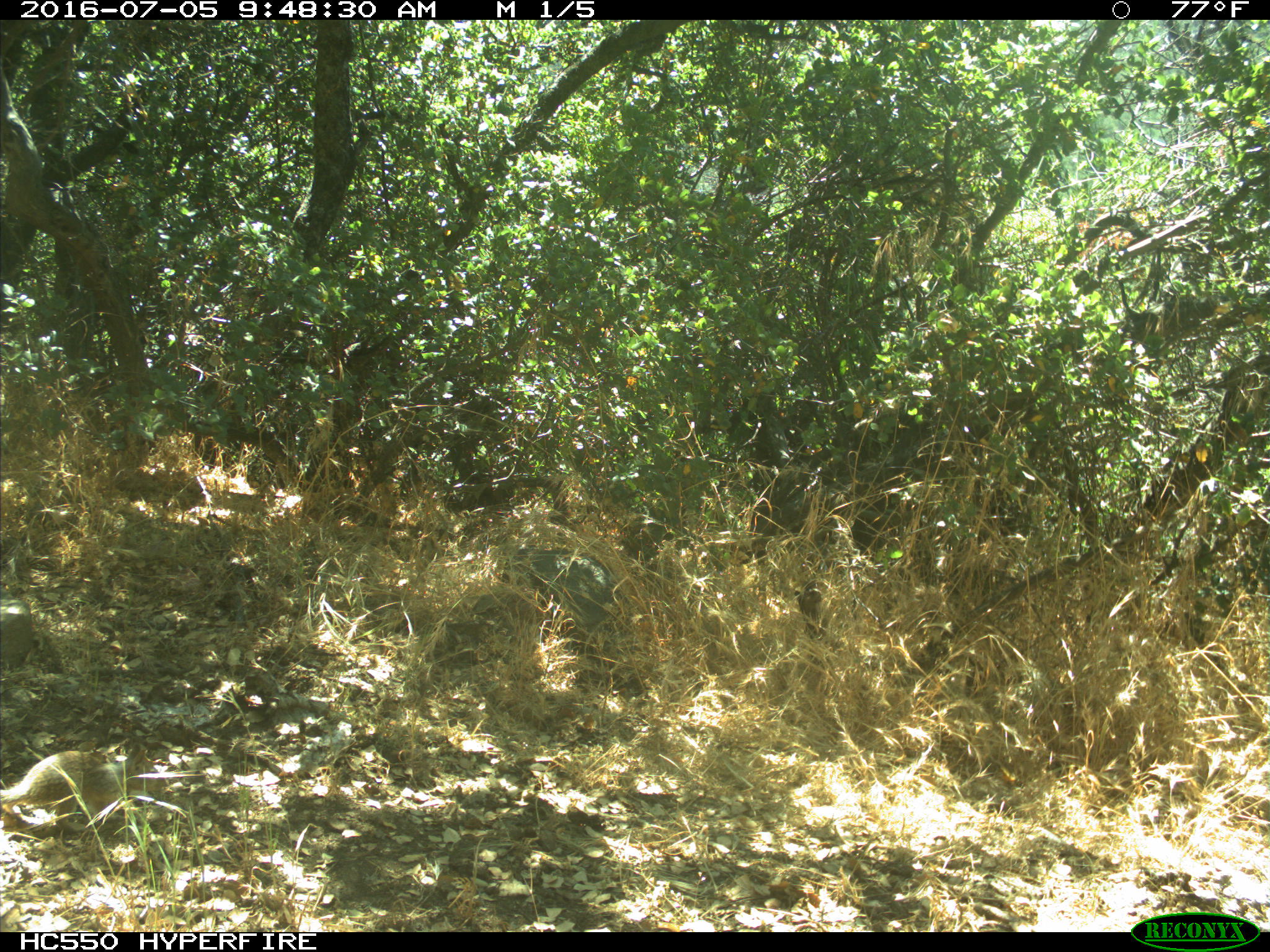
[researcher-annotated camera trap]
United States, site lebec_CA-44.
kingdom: Animalia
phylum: Chordata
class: Mammalia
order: Rodentia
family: Sciuridae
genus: Otospermophilus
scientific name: Otospermophilus beecheyi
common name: california ground squirrel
Otospermophilus beecheyi (california ground squirrel).